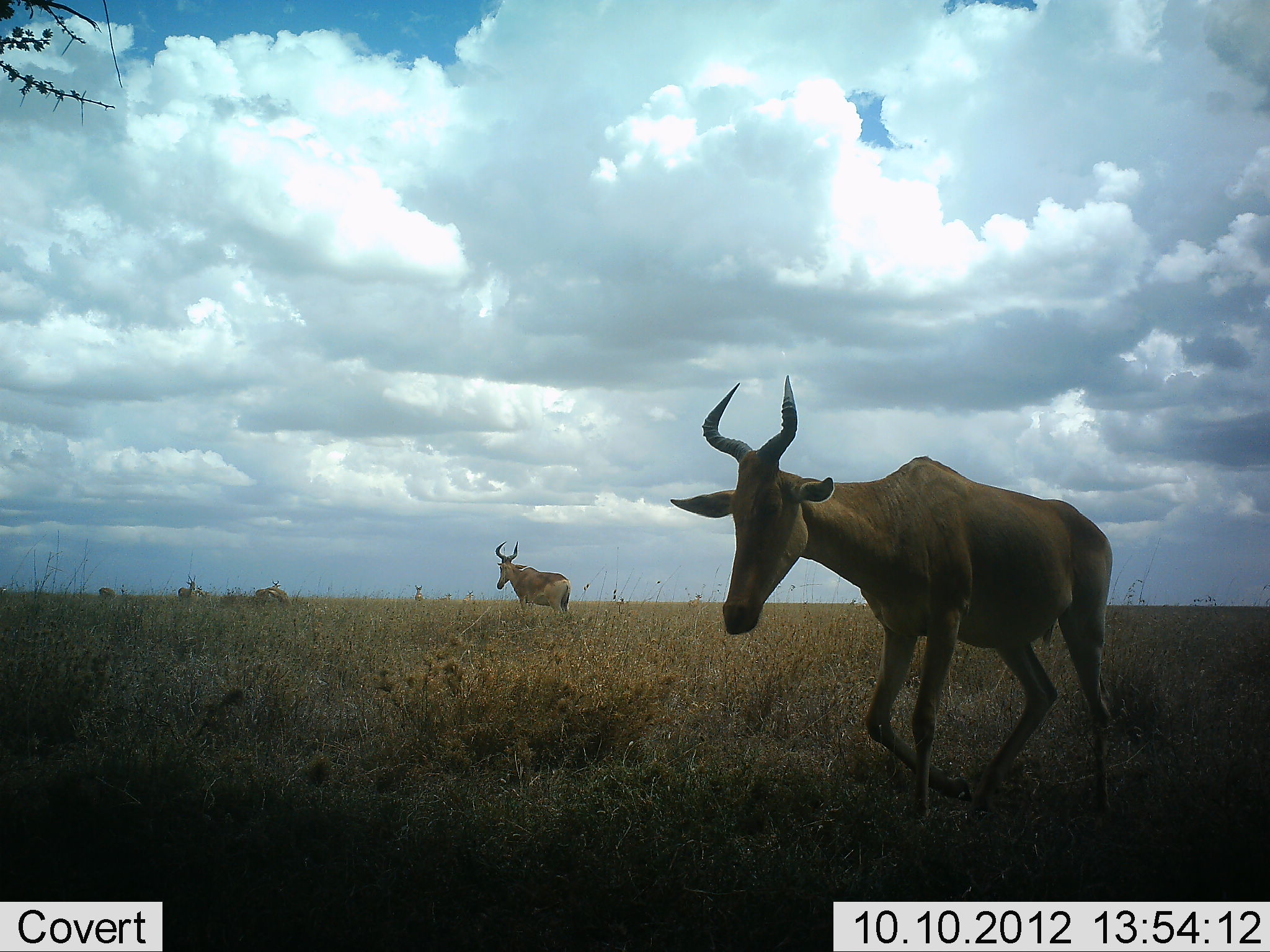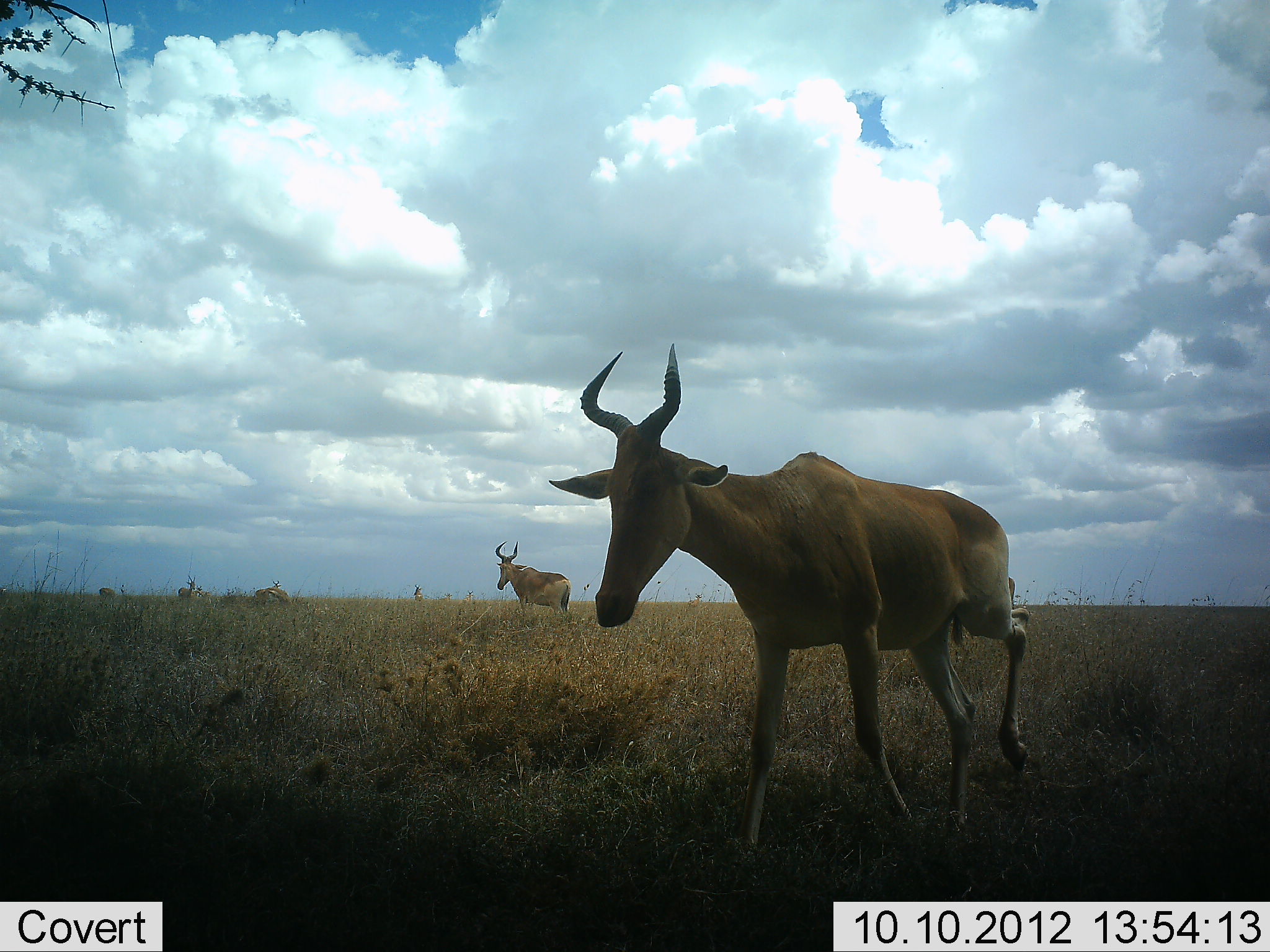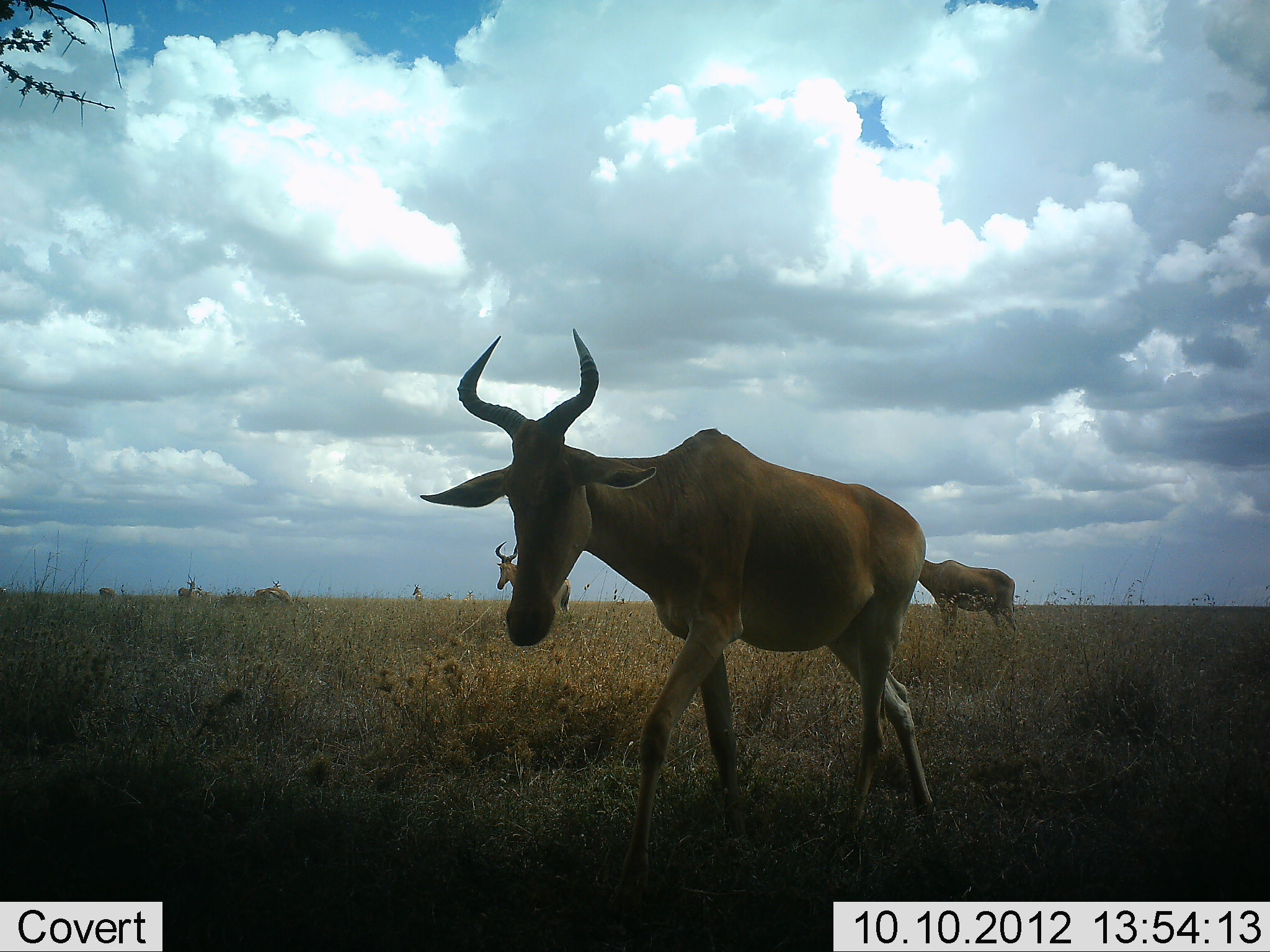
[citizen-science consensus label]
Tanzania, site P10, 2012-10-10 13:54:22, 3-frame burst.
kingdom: Animalia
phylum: Chordata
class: Mammalia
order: Artiodactyla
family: Bovidae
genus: Alcelaphus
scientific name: Alcelaphus buselaphus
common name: hartebeest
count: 3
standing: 64%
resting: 0%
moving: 100%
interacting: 0%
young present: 0%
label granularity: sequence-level